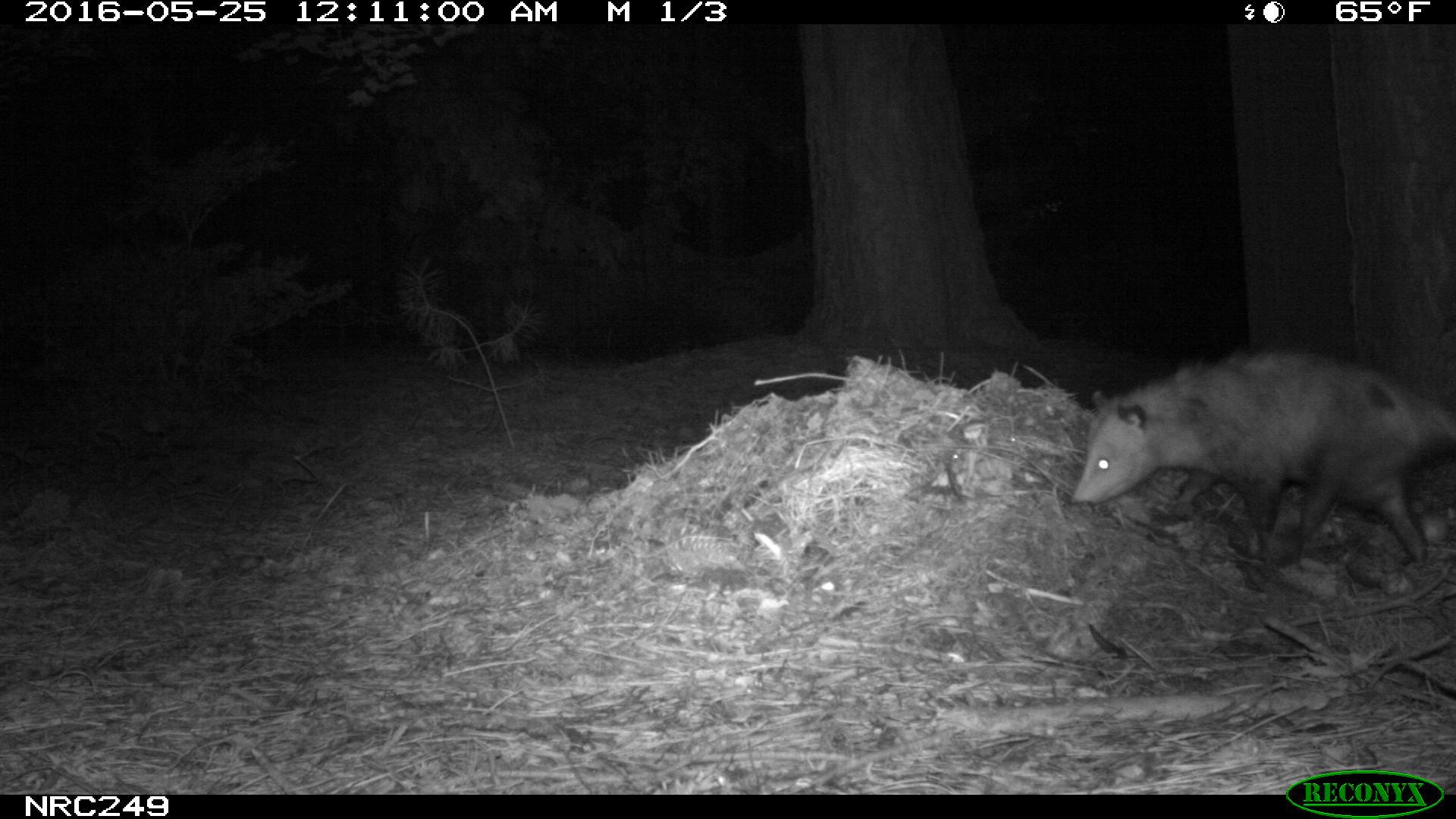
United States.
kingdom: Animalia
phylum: Chordata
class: Mammalia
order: Didelphimorphia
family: Didelphidae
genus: Didelphis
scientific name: Didelphis virginiana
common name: virginia opossum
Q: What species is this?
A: Virginia Opossum (Didelphis virginiana).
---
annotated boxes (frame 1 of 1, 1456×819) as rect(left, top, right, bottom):
Virginia Opossum: rect(1059, 339, 1452, 582)